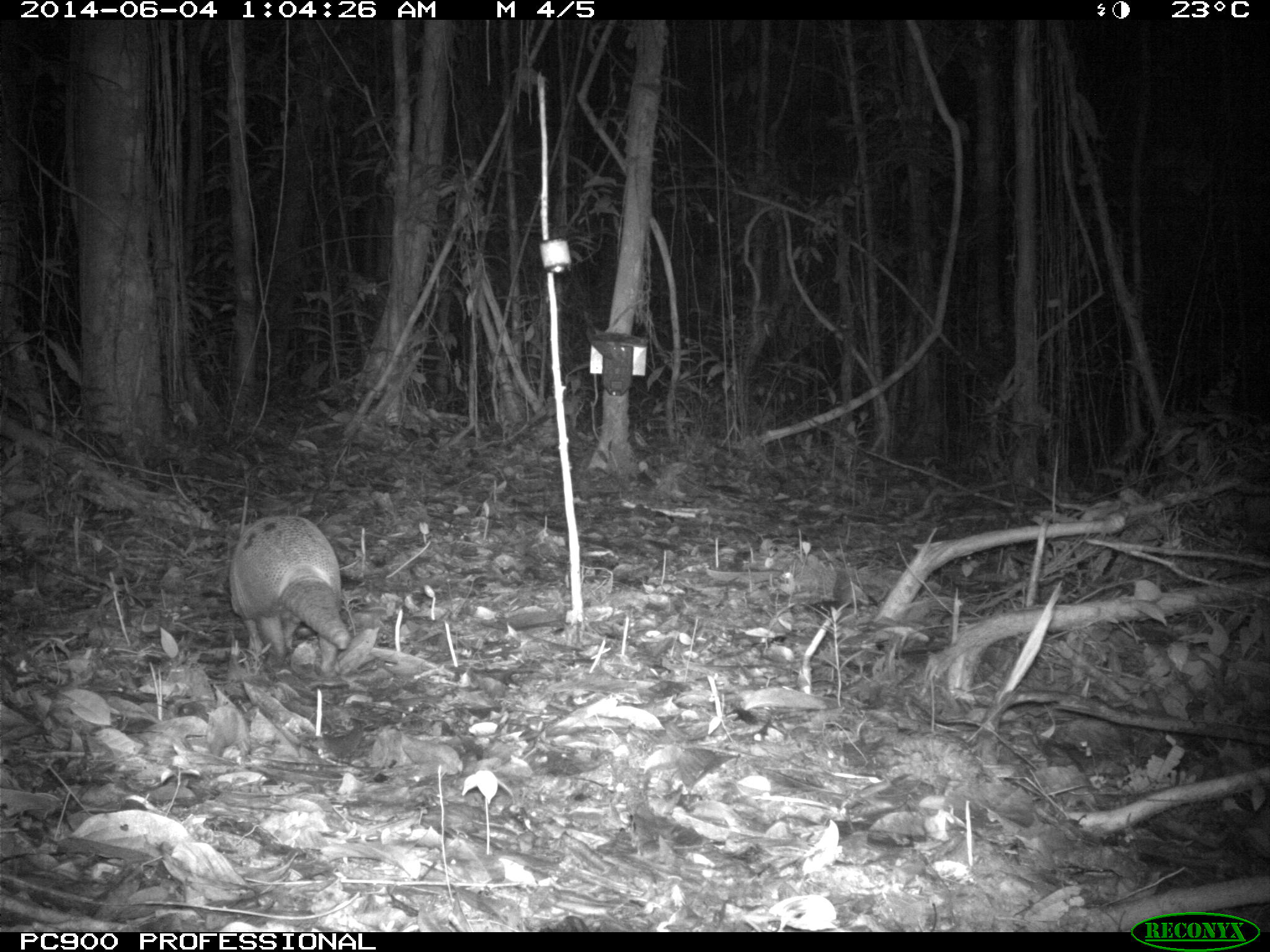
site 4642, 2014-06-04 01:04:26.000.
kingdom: Animalia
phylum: Chordata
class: Mammalia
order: Cingulata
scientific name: Cingulata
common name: armadillo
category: unknown armadillo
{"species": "unknown armadillo (armadillo) (Cingulata)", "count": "1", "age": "adult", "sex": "male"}